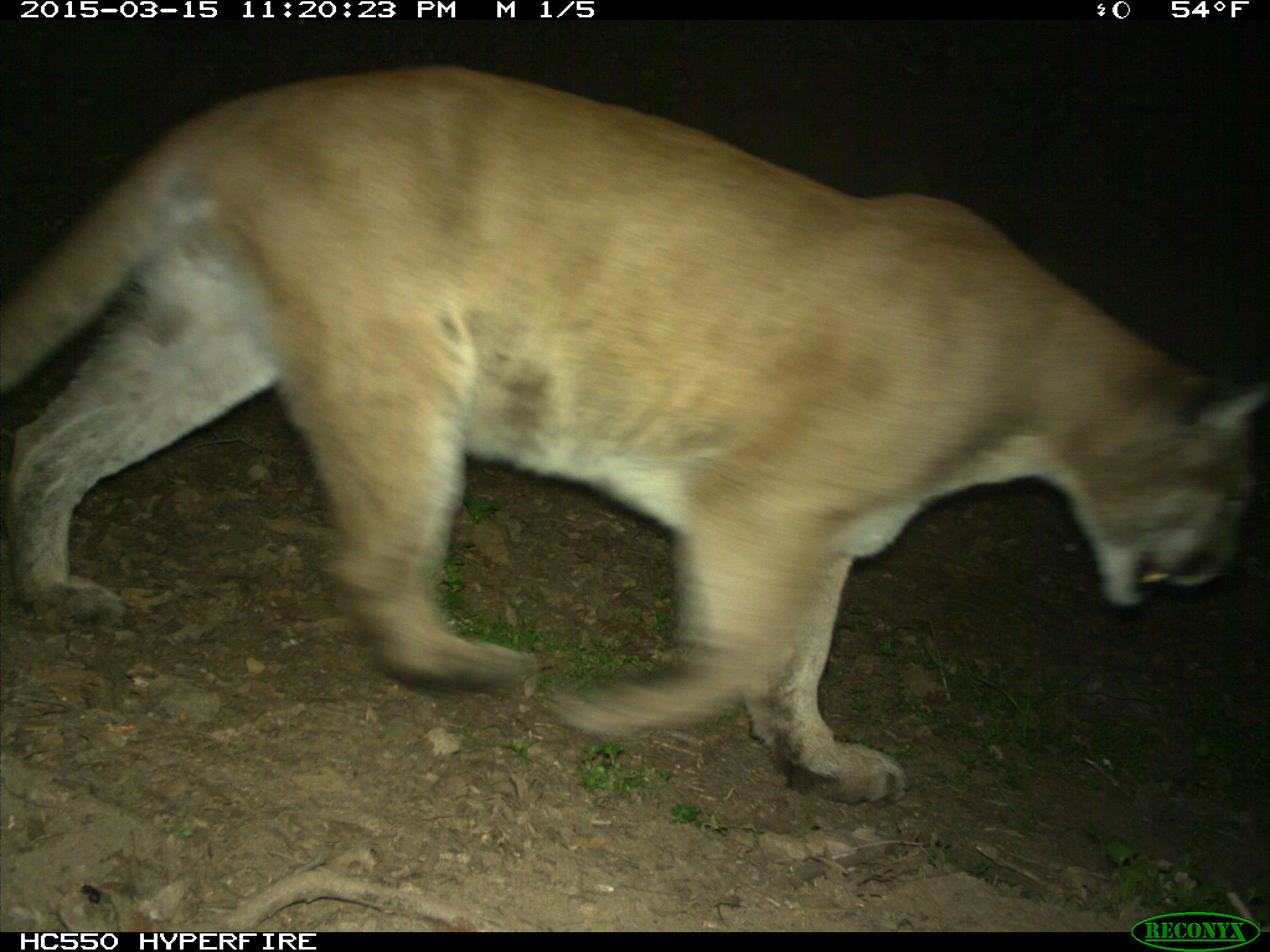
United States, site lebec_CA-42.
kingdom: Animalia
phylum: Chordata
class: Mammalia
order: Carnivora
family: Felidae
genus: Puma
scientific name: Puma concolor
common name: mountain lion